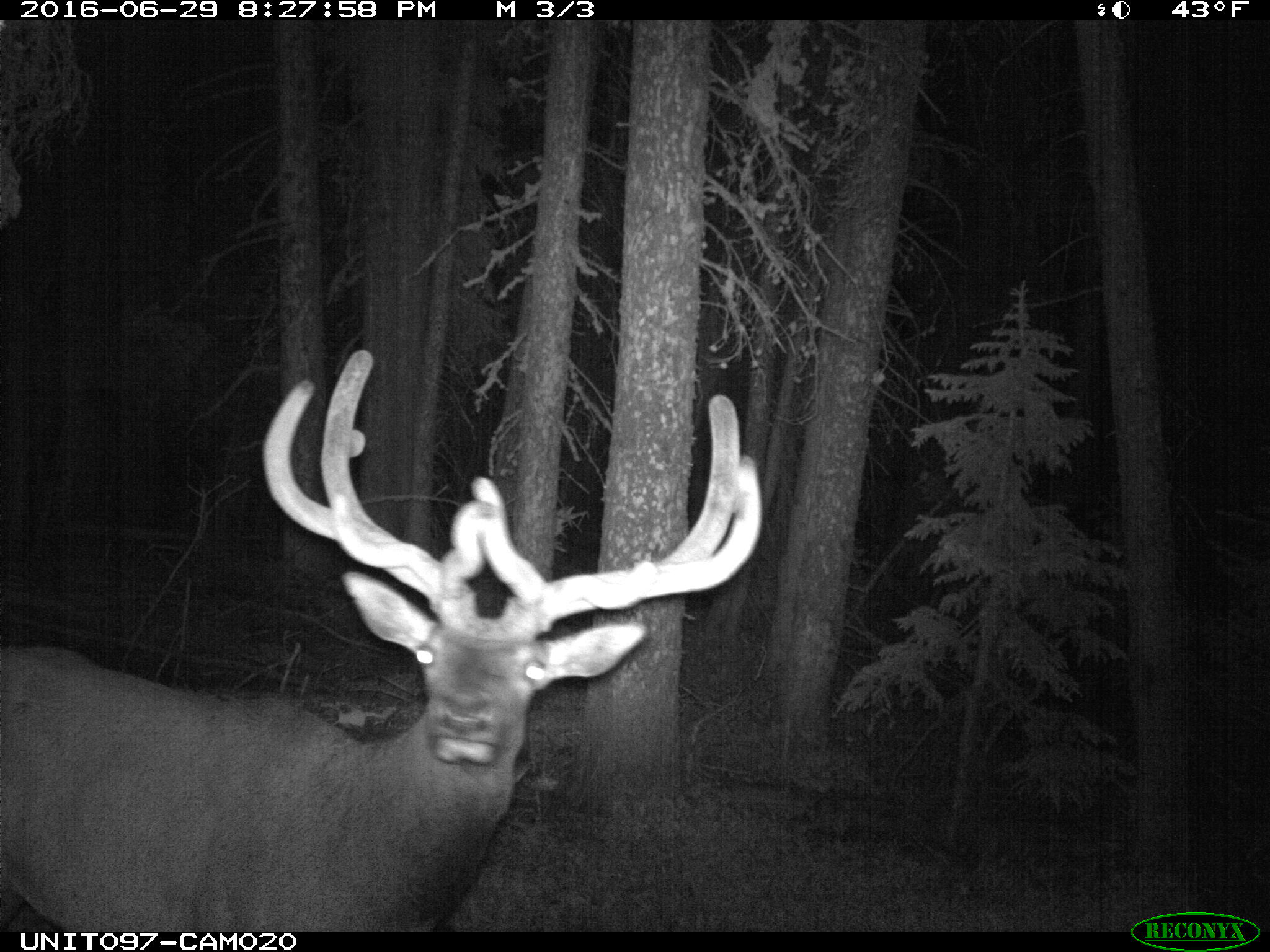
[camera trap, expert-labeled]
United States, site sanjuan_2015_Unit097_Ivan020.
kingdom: Animalia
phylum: Chordata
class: Mammalia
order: Artiodactyla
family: Cervidae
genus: Cervus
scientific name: Cervus elaphus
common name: red deer